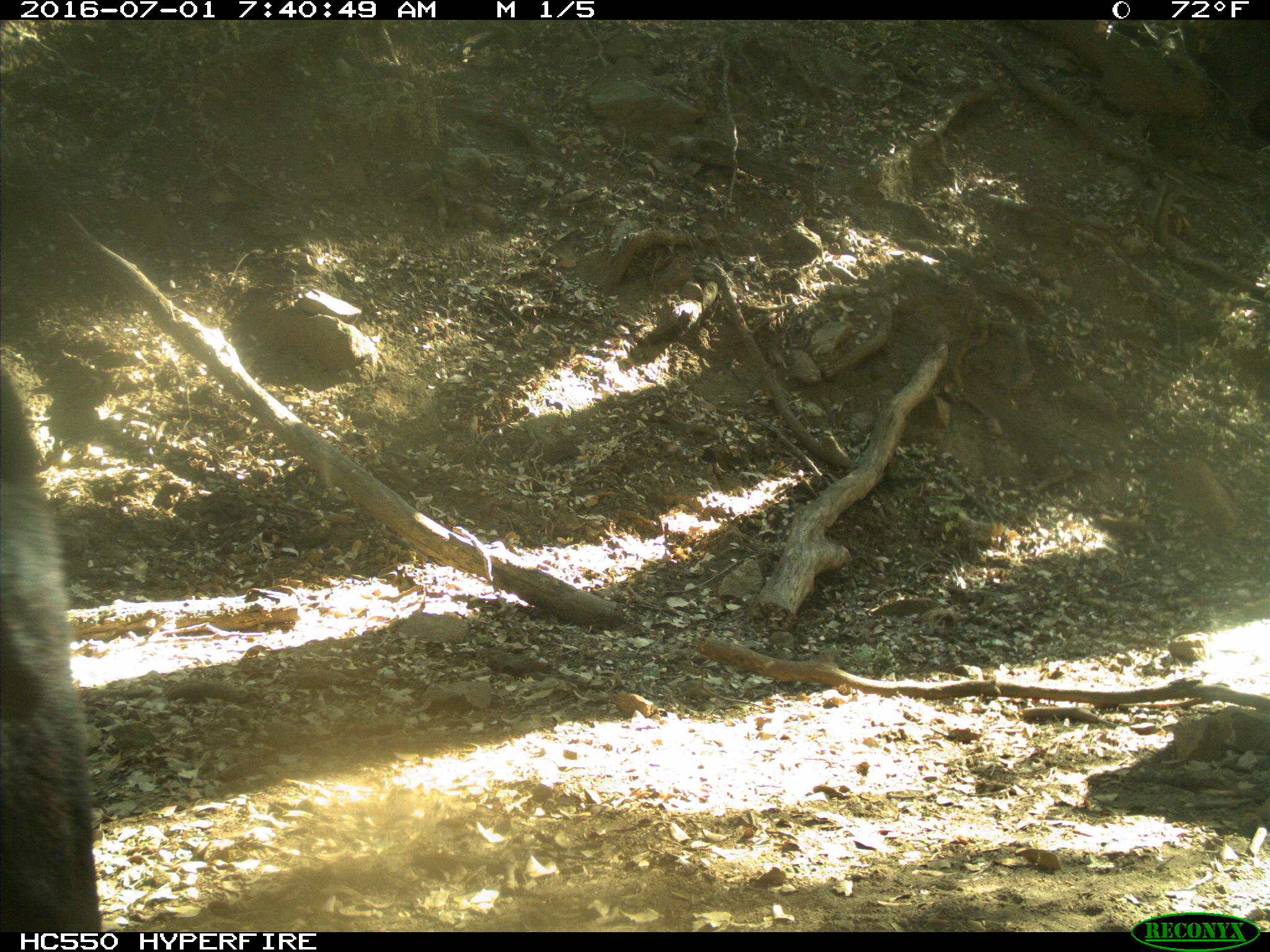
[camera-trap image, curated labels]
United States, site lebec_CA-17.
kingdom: Animalia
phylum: Chordata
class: Mammalia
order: Artiodactyla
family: Bovidae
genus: Bos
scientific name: Bos taurus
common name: domestic cow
Bos taurus (domestic cow).